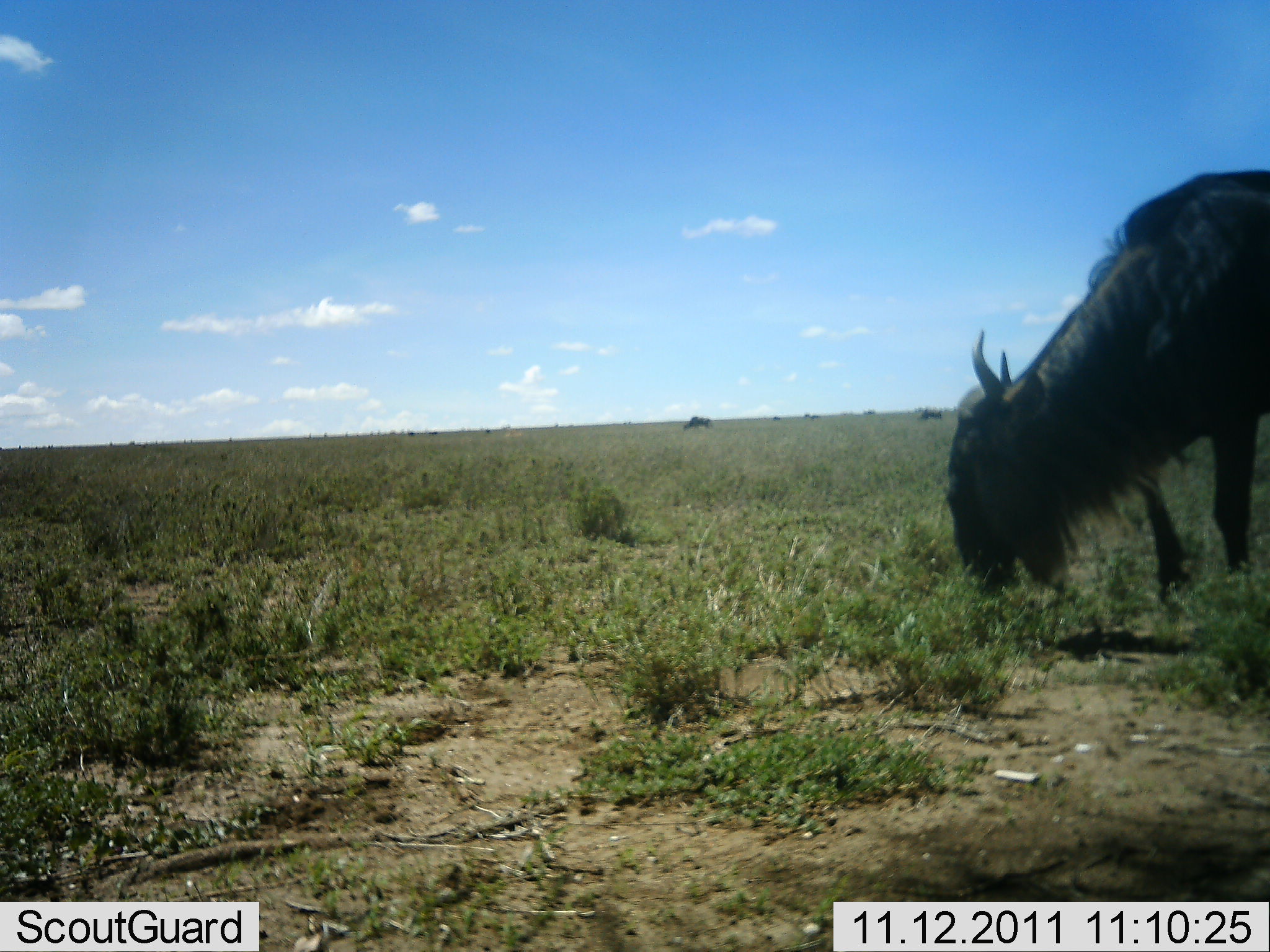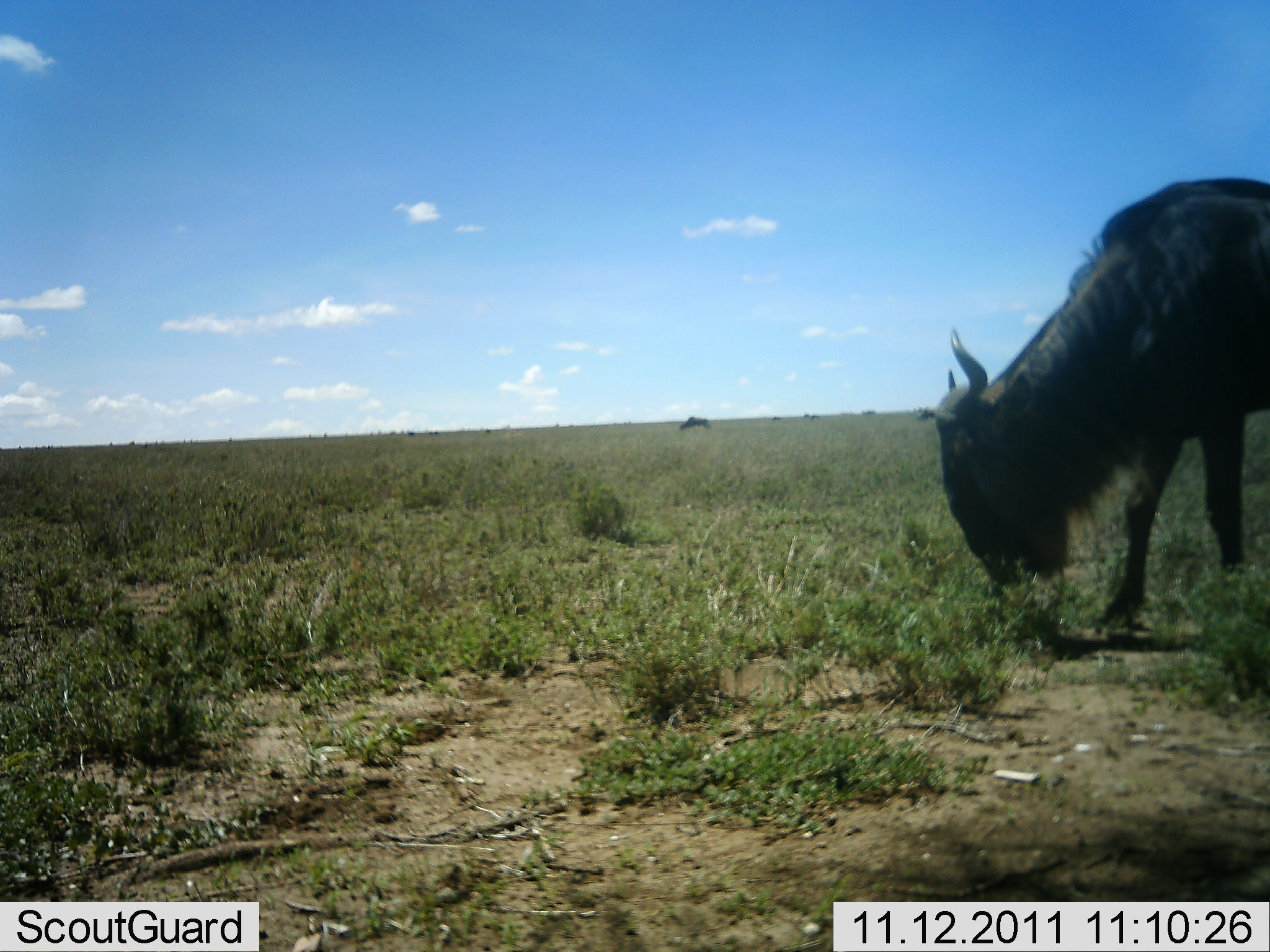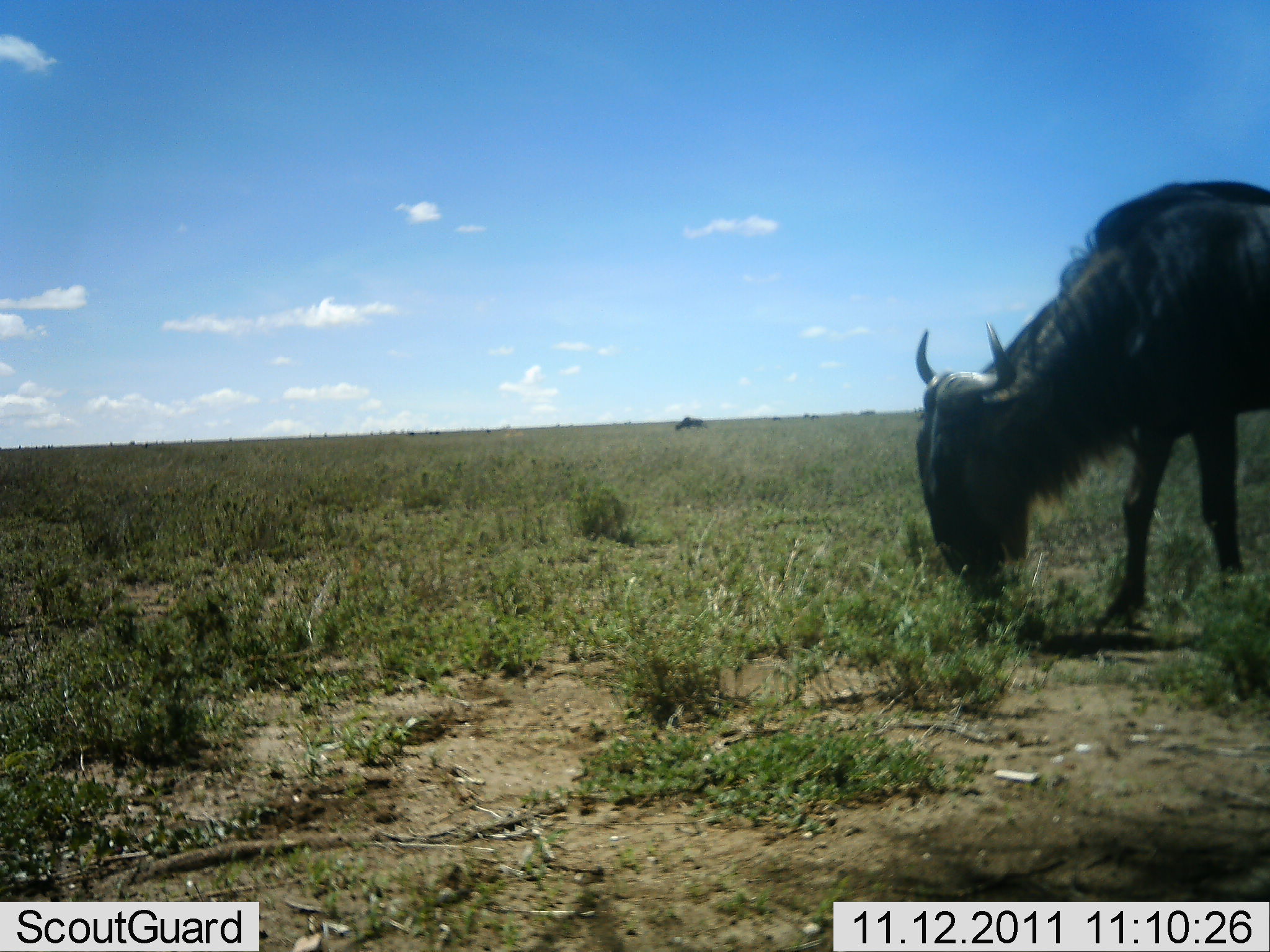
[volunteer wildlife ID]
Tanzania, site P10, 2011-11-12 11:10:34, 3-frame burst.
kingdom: Animalia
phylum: Chordata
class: Mammalia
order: Artiodactyla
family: Bovidae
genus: Connochaetes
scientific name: Connochaetes taurinus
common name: blue wildebeest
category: wildebeest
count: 1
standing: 13%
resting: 0%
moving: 13%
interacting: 0%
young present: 0%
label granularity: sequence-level